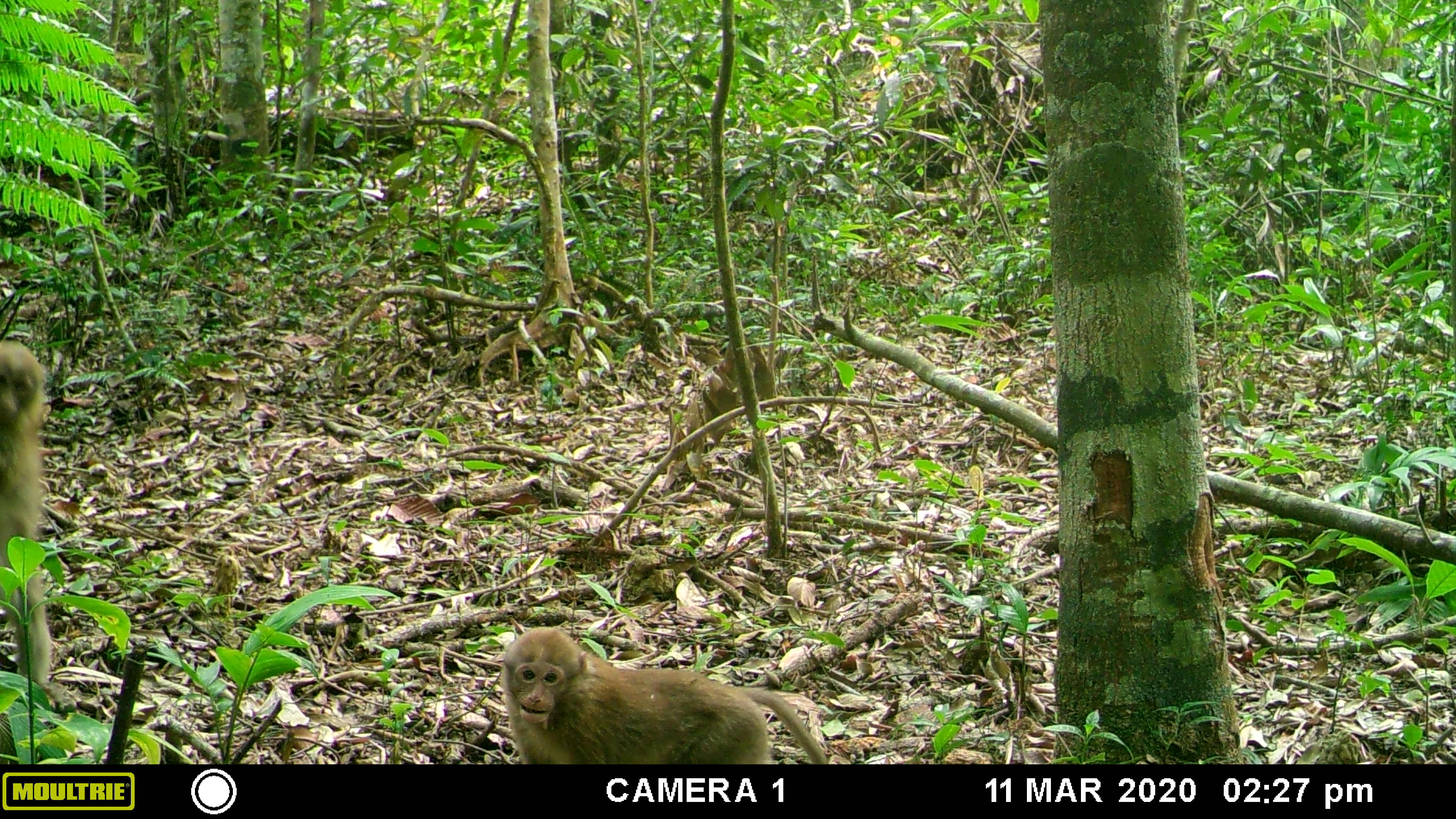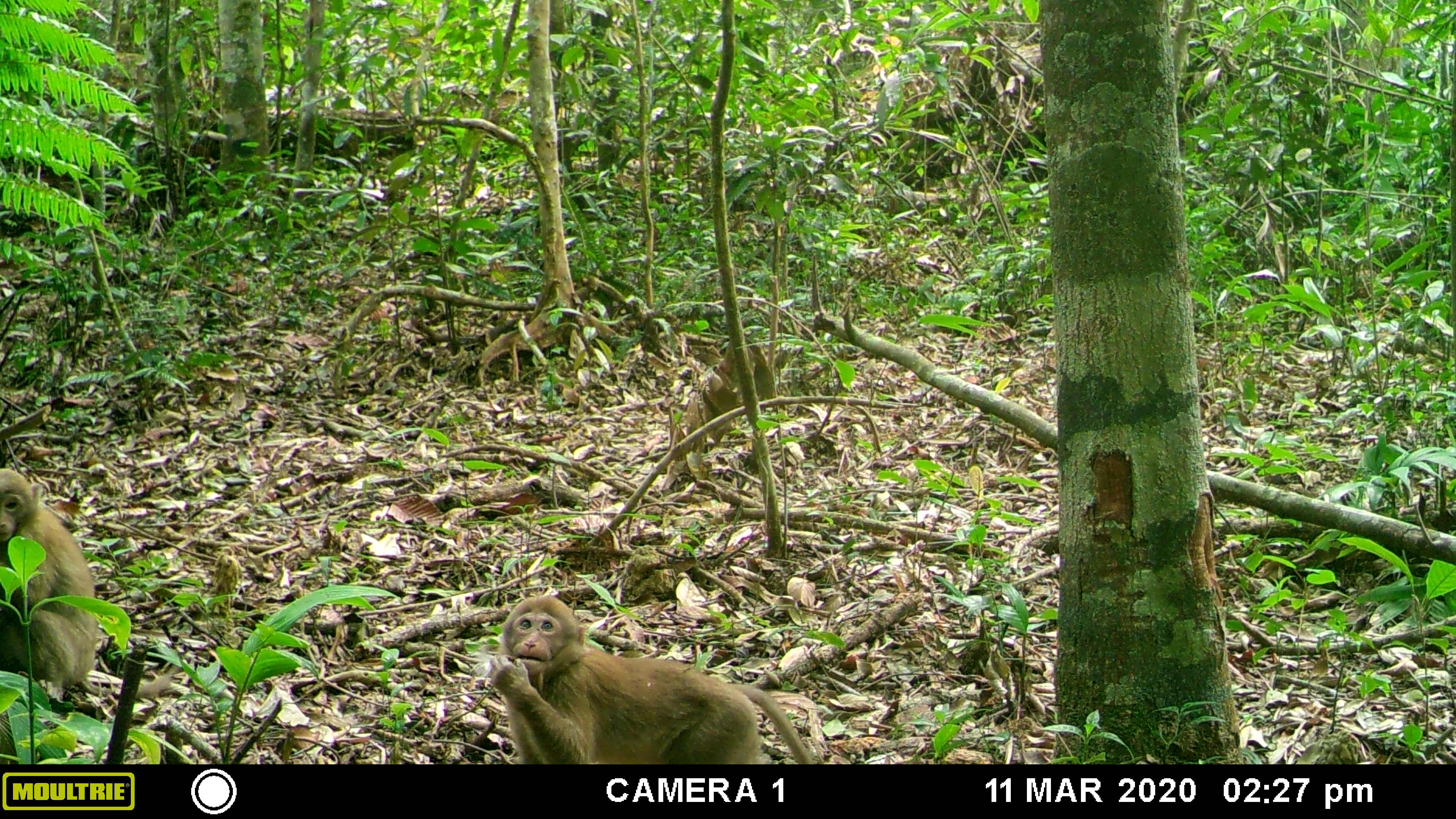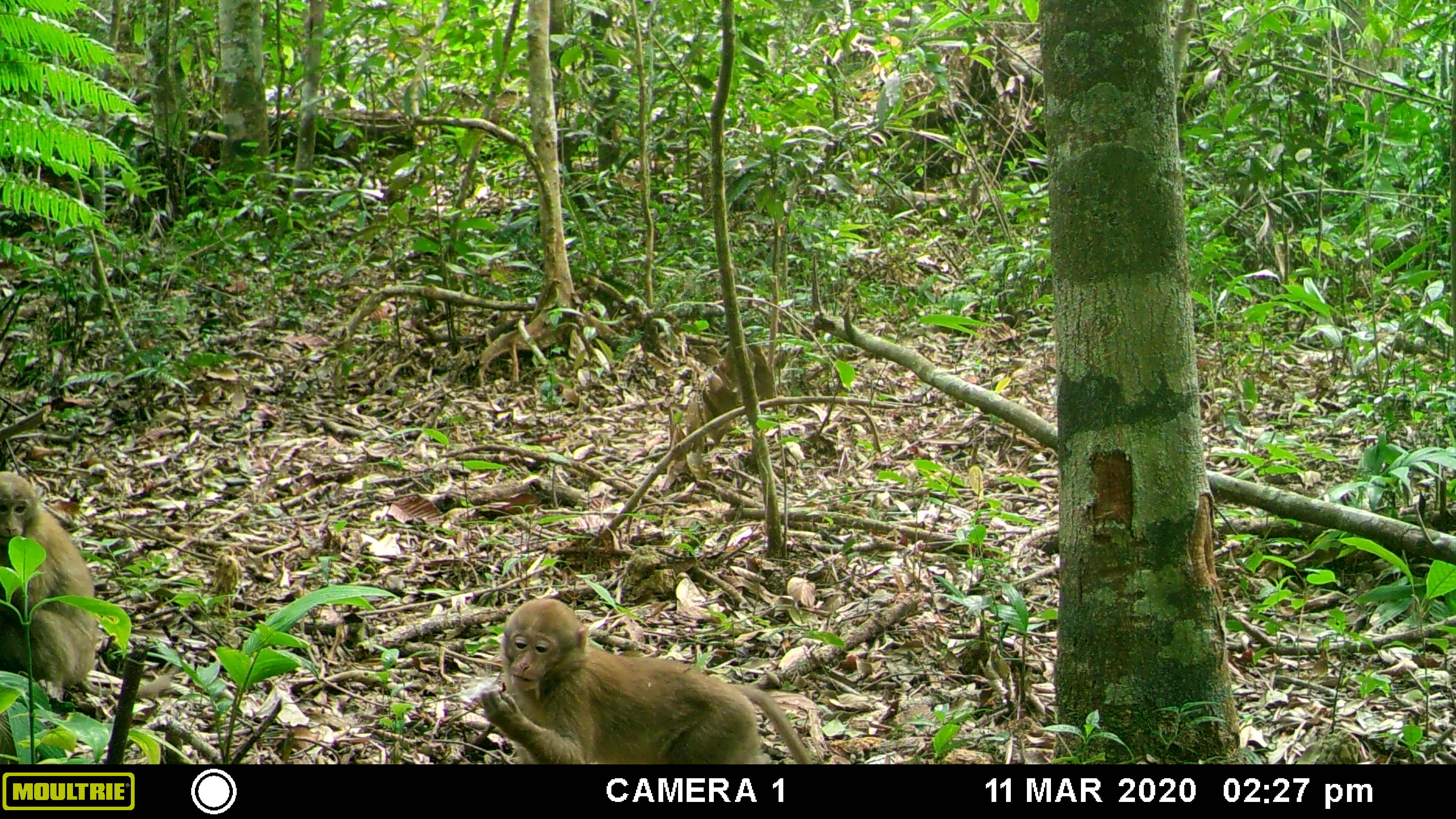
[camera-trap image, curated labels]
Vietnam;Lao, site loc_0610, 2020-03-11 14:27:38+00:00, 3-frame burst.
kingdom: Animalia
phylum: Chordata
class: Mammalia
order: Primates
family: Cercopithecidae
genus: Macaca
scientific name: Macaca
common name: macaques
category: assam or rhesus macaque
Assam or rhesus macaque (macaques) (Macaca). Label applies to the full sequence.